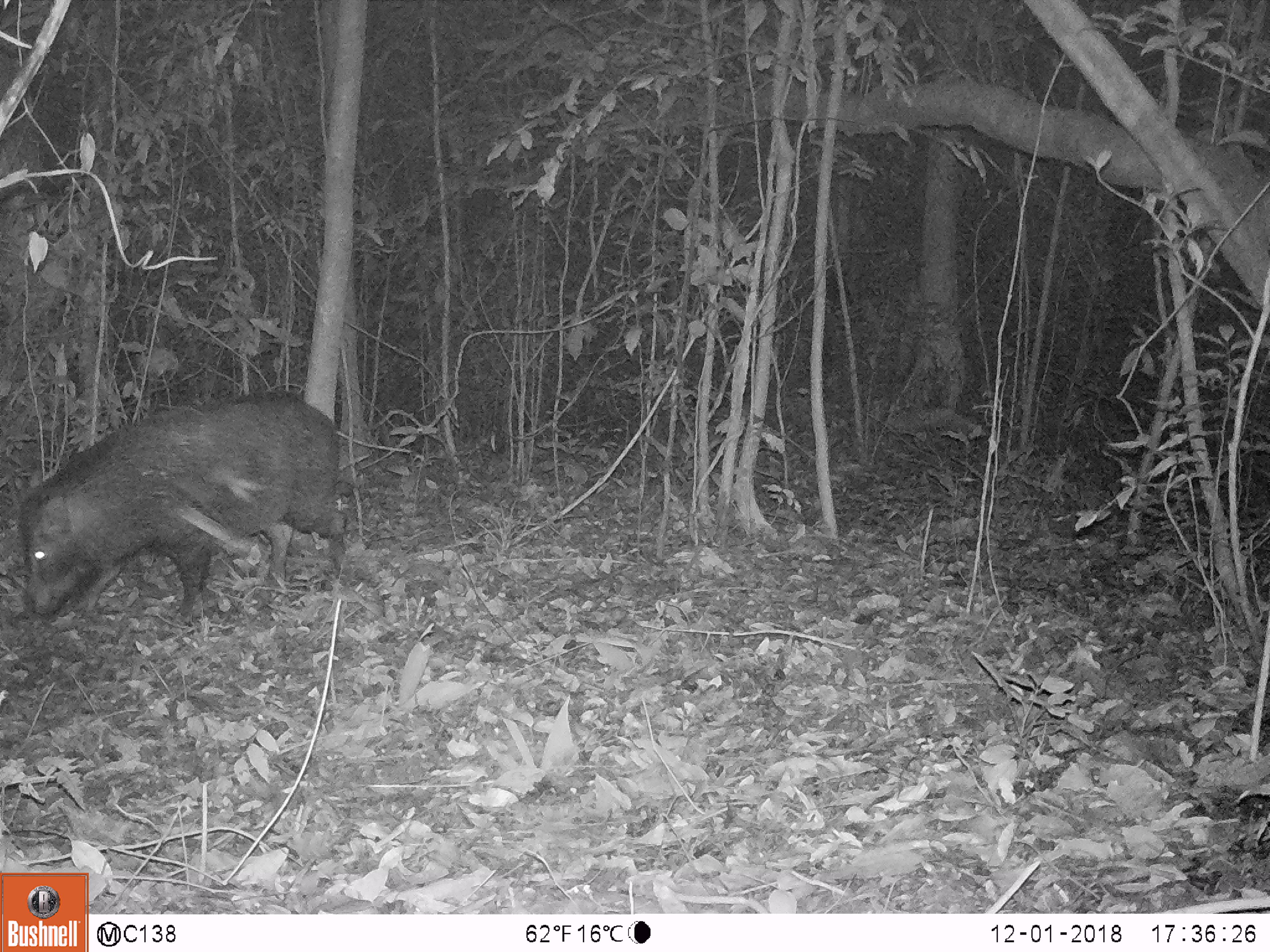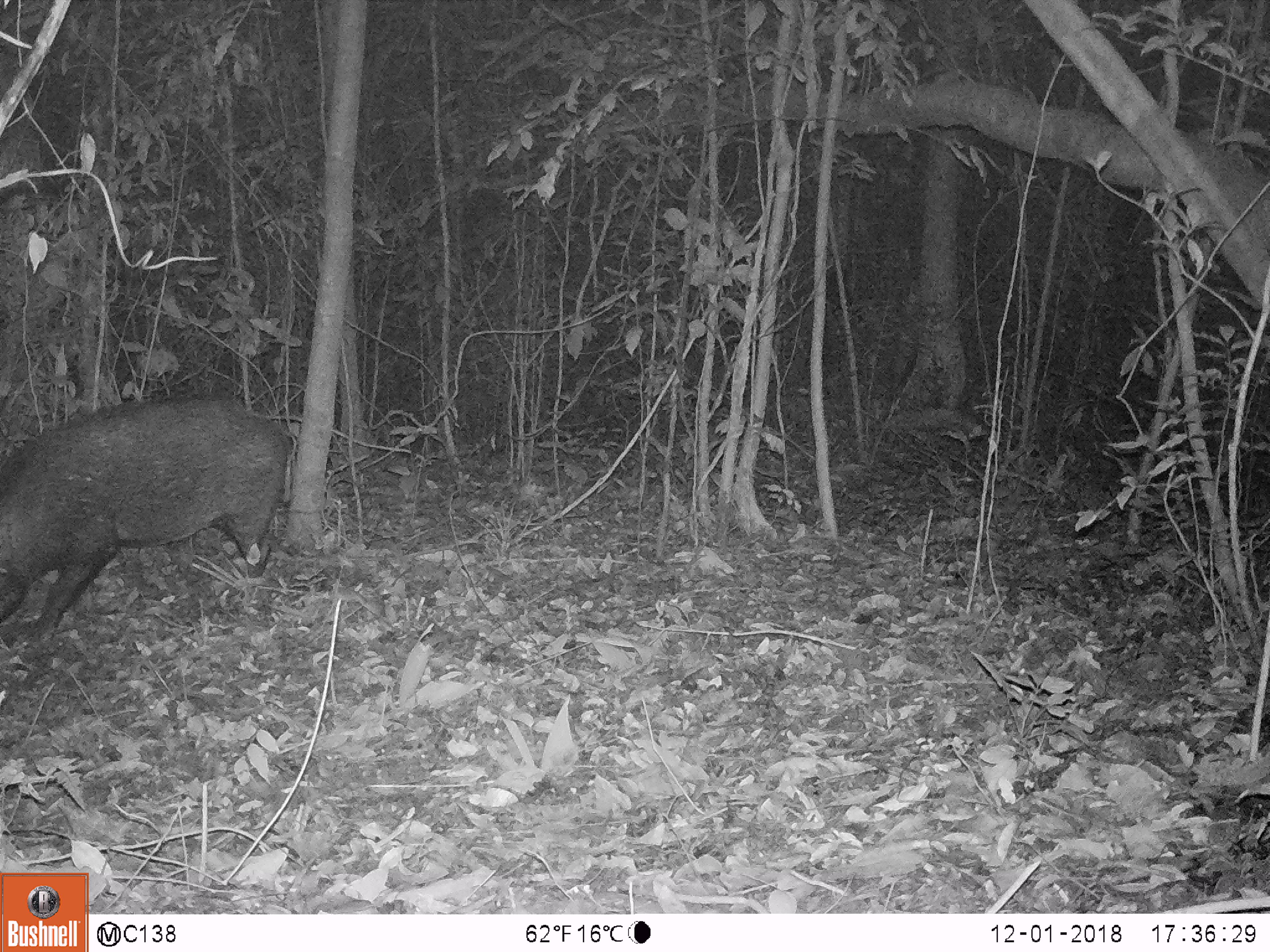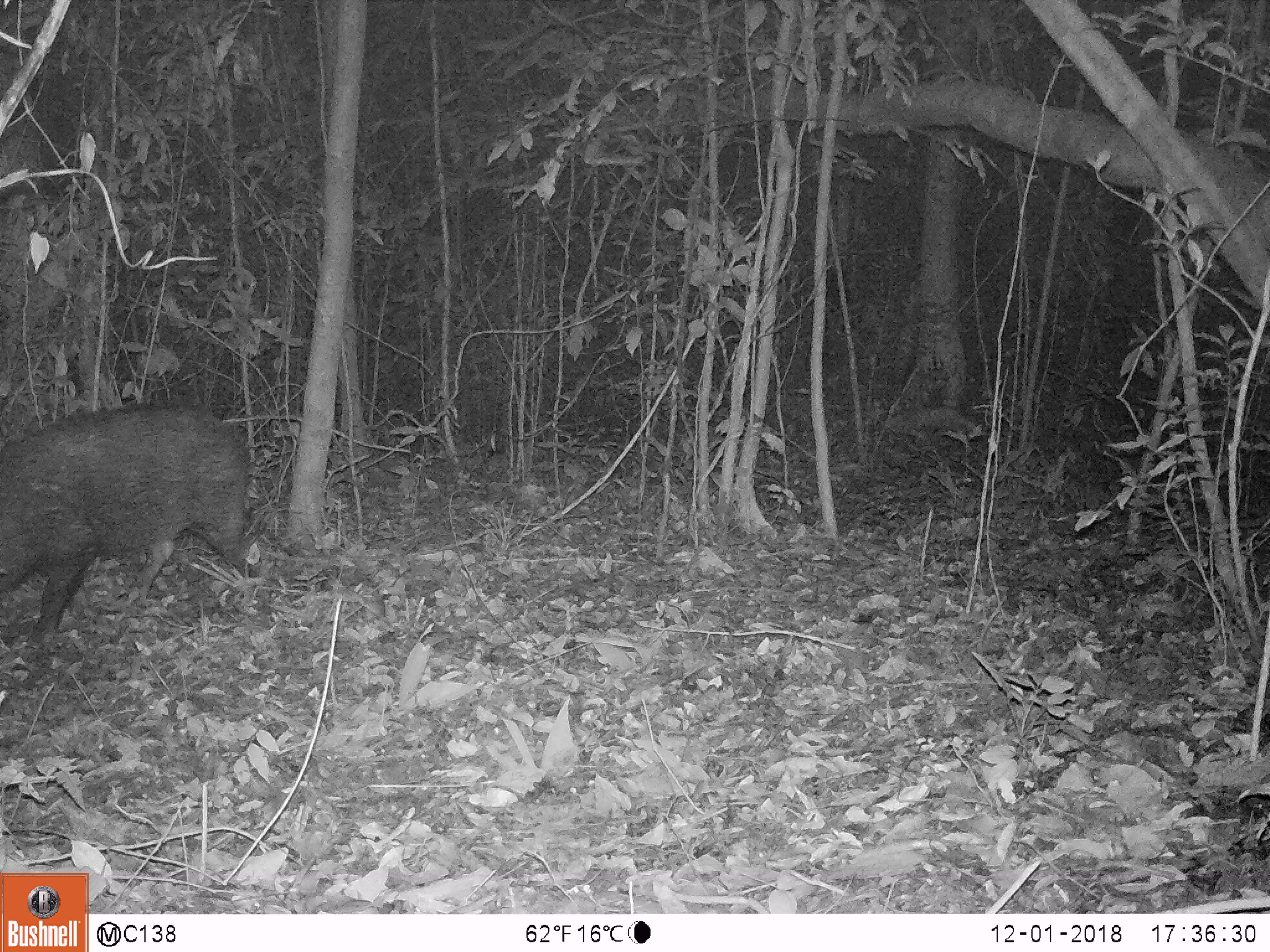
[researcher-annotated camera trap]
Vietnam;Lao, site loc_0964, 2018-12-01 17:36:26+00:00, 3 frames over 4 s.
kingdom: Animalia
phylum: Chordata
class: Mammalia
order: Artiodactyla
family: Suidae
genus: Sus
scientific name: Sus scrofa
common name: eurasian wild pig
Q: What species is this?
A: Eurasian wild pig (Sus scrofa).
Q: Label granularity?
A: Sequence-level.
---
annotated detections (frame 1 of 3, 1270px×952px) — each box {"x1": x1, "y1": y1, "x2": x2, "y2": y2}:
eurasian wild pig: {"x1": 20, "y1": 392, "x2": 347, "y2": 621}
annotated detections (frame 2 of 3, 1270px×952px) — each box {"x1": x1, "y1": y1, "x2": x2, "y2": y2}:
eurasian wild pig: {"x1": 0, "y1": 397, "x2": 290, "y2": 642}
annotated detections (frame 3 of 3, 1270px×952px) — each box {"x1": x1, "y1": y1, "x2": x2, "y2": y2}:
eurasian wild pig: {"x1": 0, "y1": 399, "x2": 258, "y2": 639}